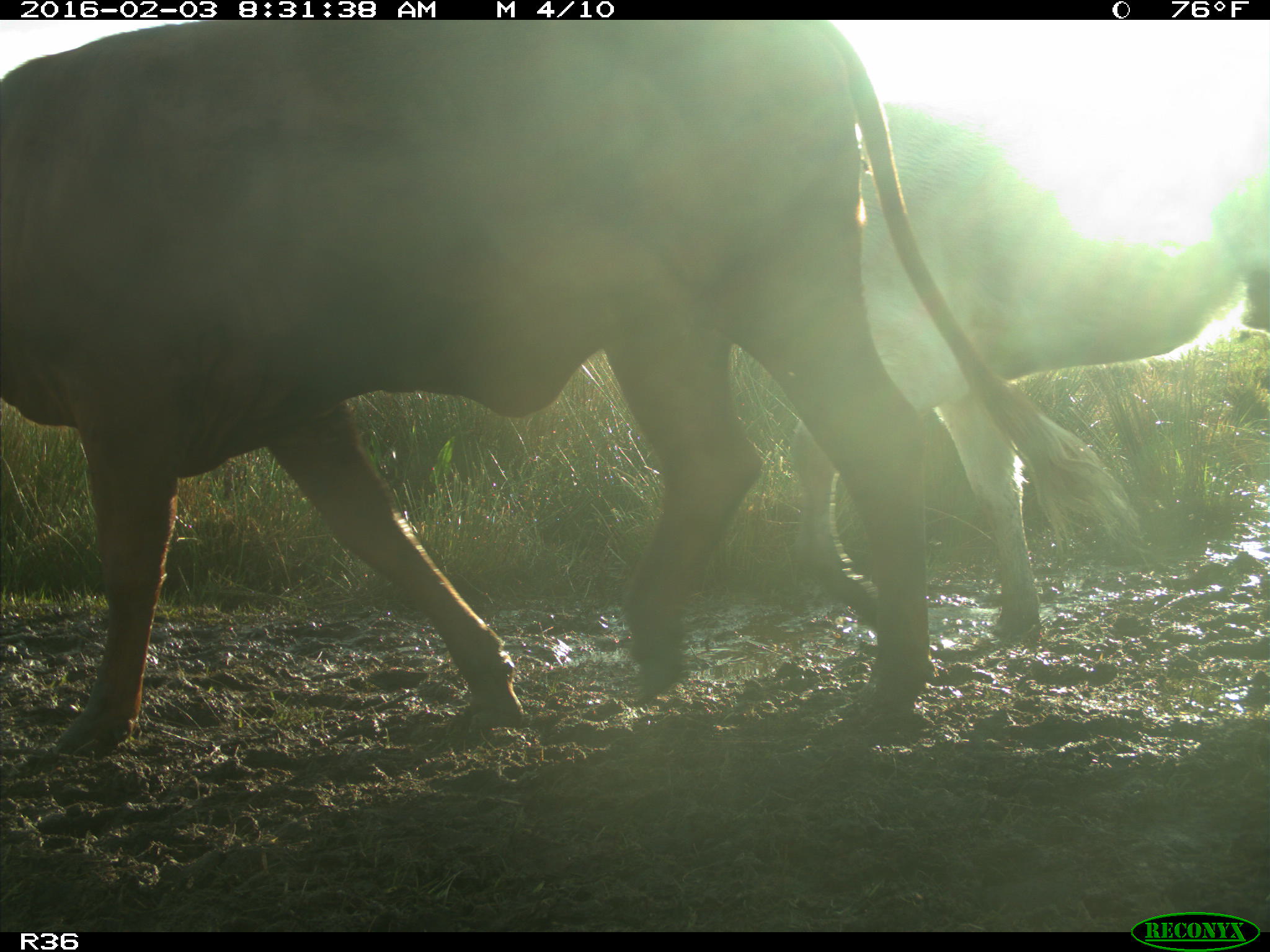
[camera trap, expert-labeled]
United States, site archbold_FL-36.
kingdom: Animalia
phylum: Chordata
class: Mammalia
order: Artiodactyla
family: Bovidae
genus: Bos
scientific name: Bos taurus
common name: domestic cow